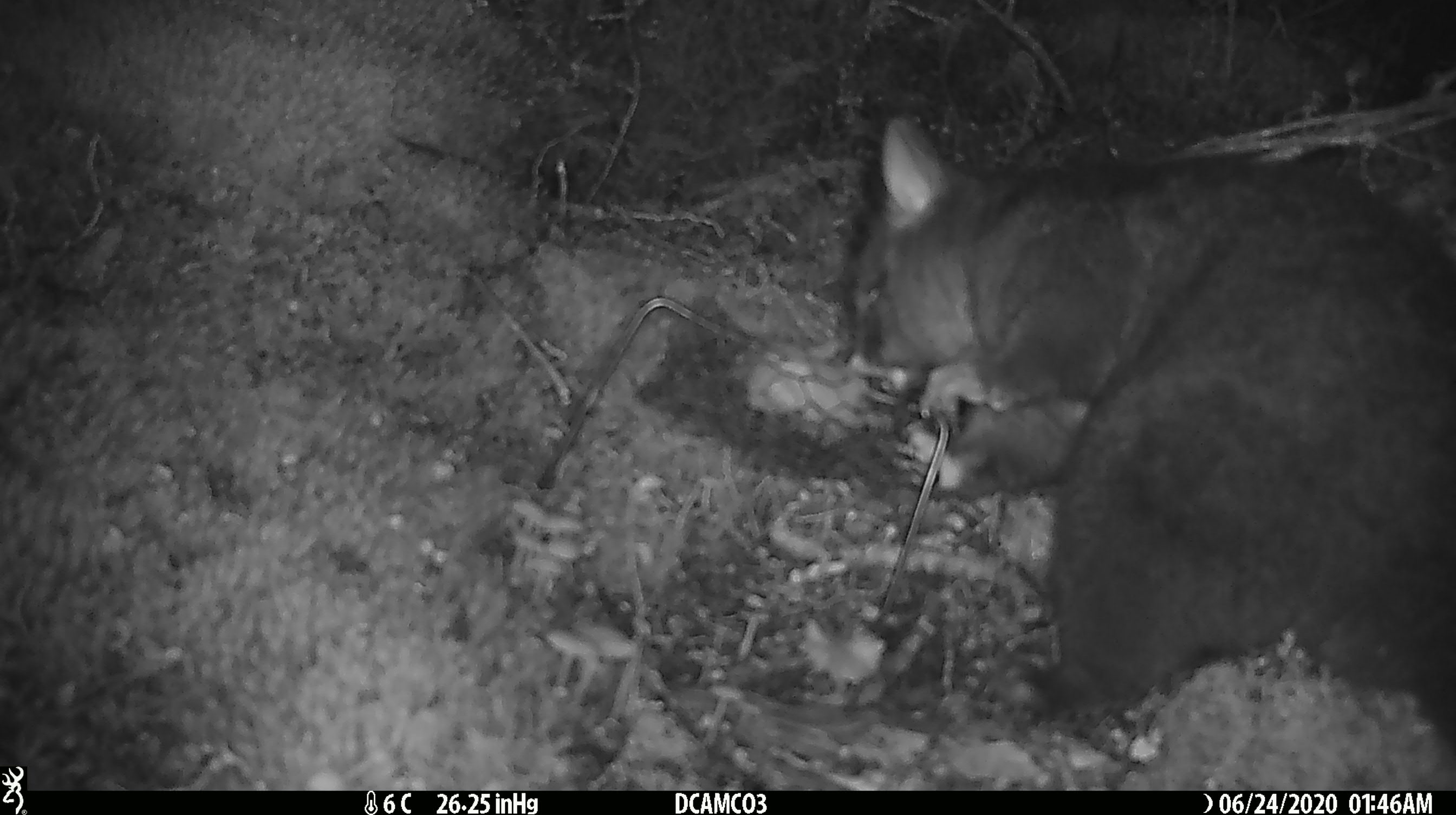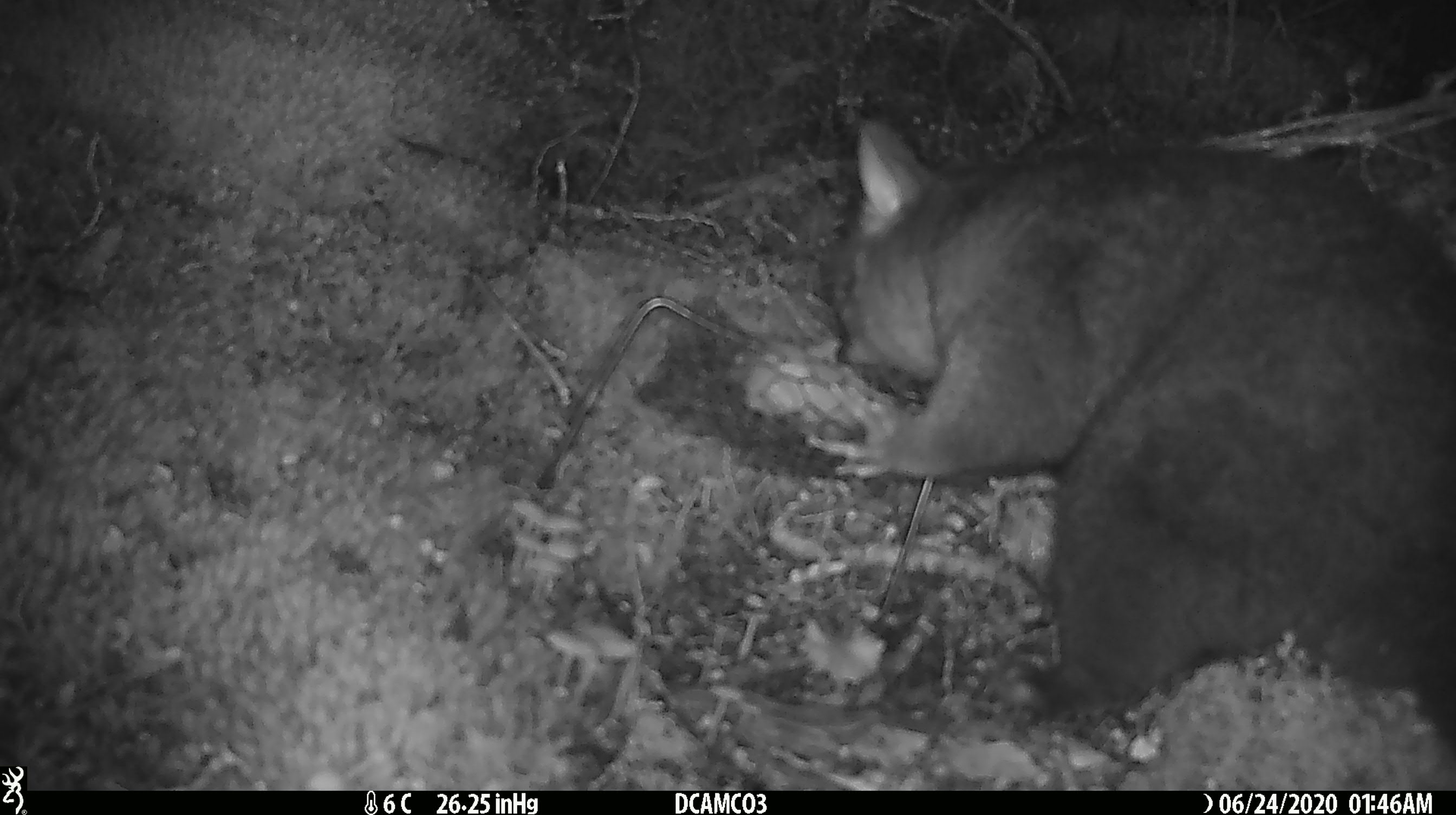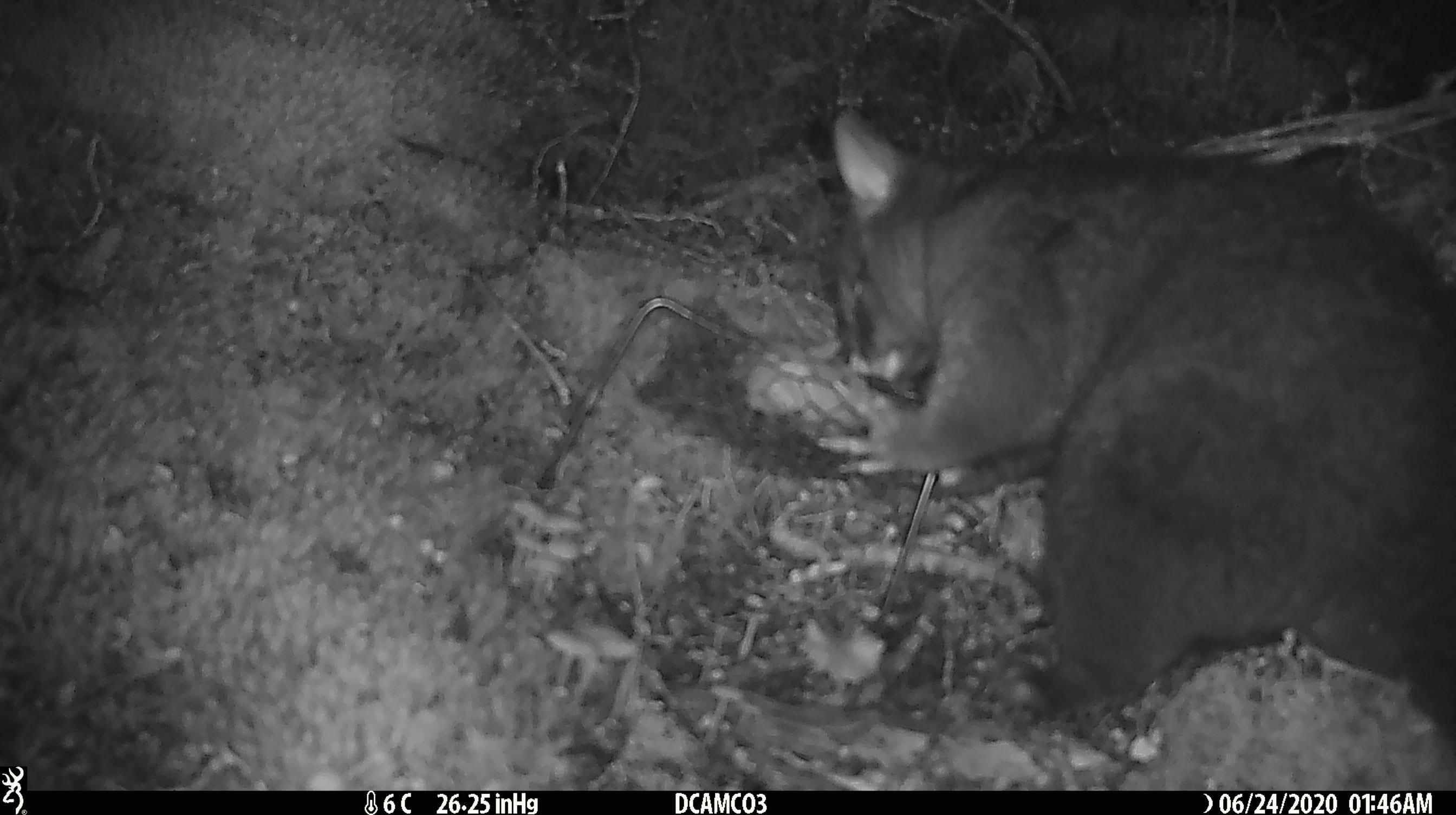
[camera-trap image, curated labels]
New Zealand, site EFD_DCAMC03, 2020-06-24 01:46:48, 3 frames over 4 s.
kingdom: Animalia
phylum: Chordata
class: Mammalia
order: Diprotodontia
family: Phalangeridae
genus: Trichosurus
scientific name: Trichosurus vulpecula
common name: common brushtail possum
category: possum